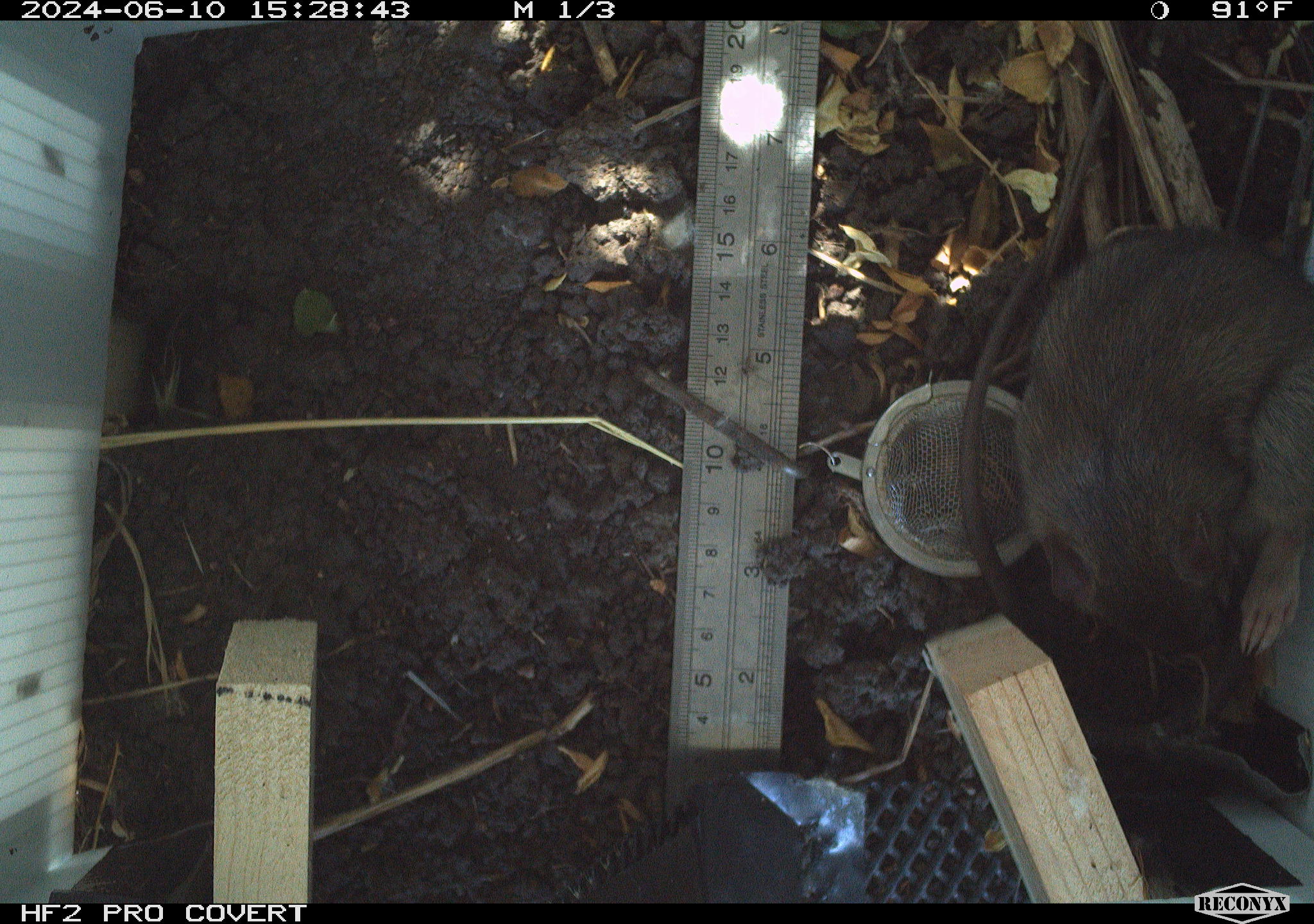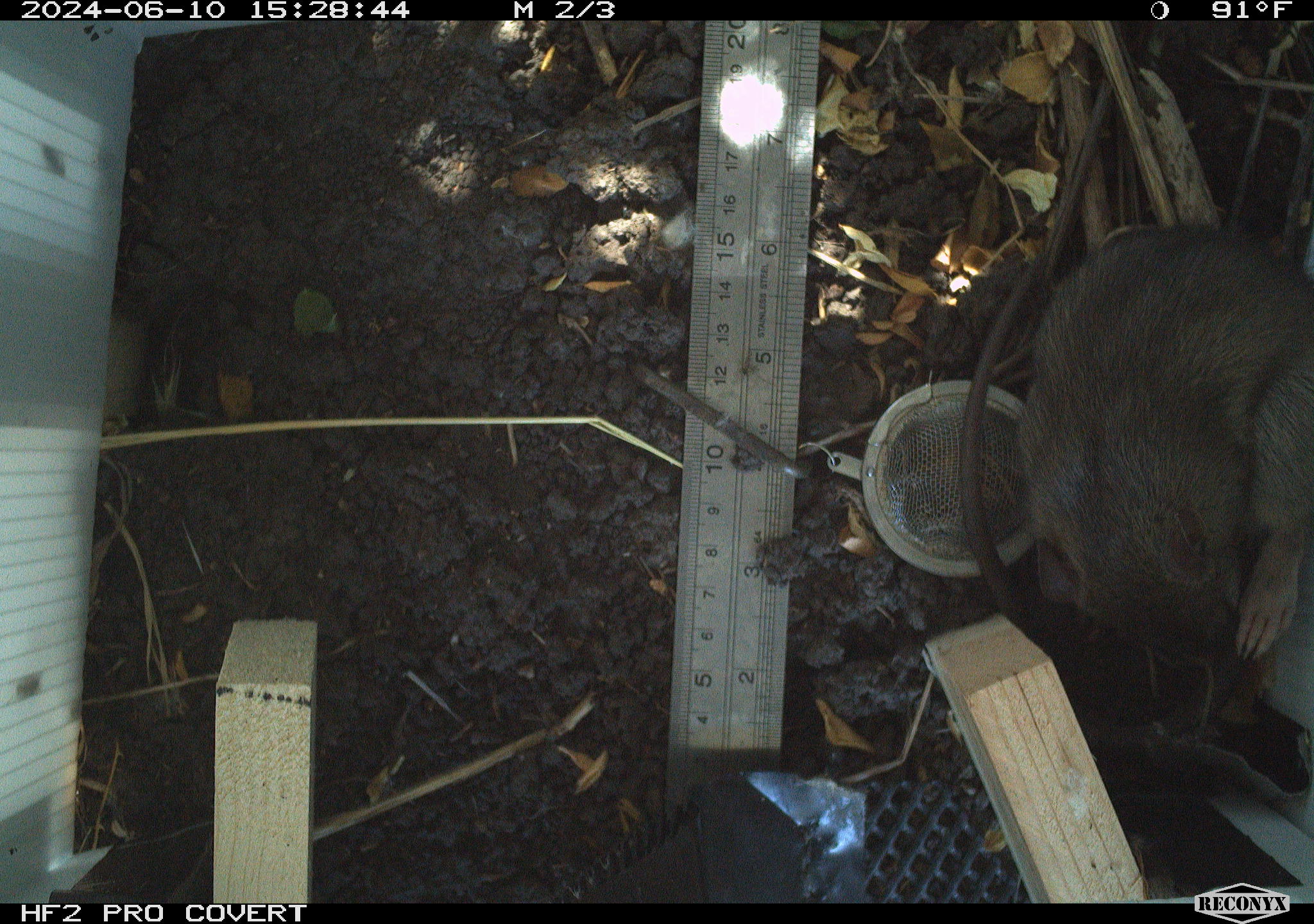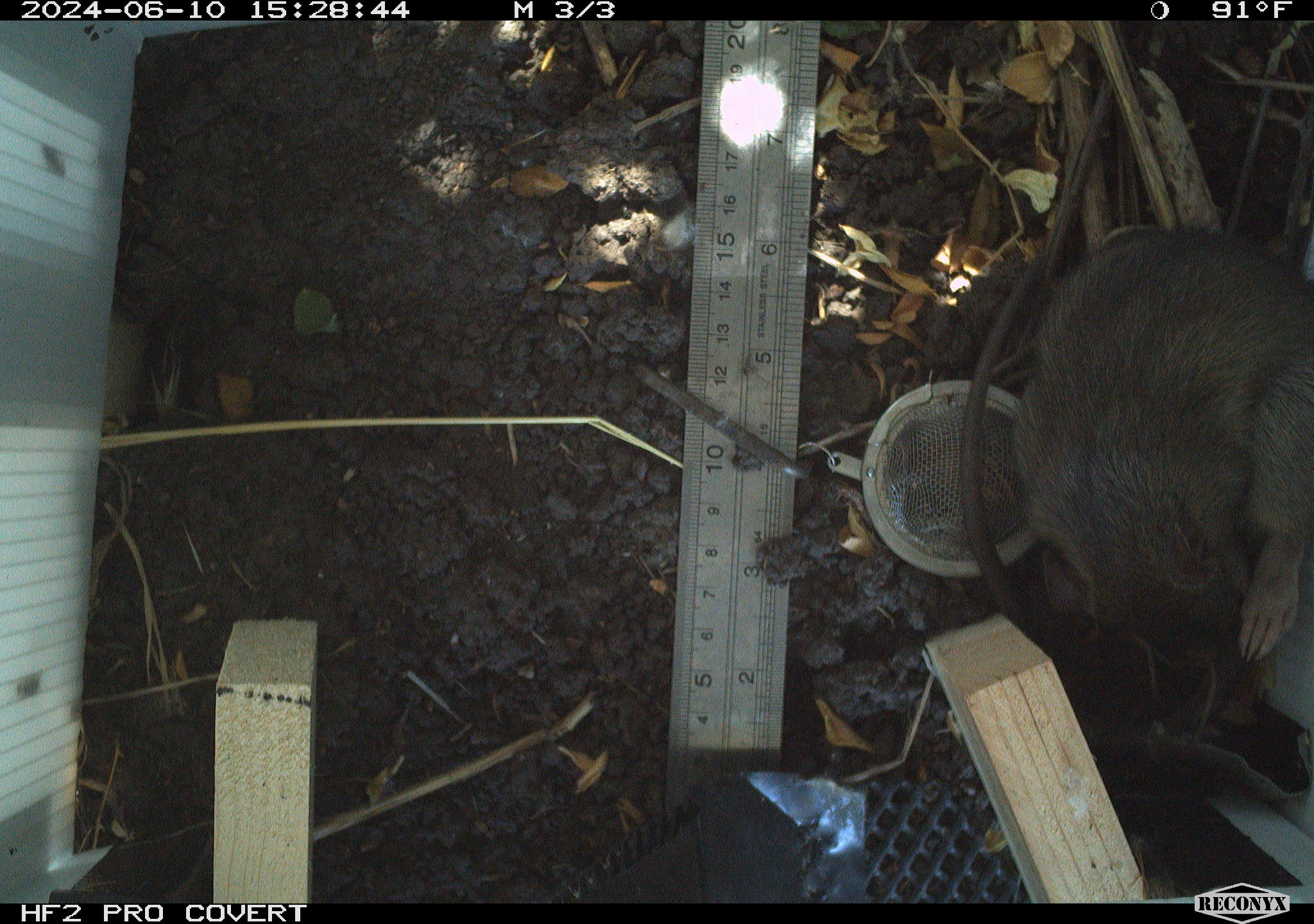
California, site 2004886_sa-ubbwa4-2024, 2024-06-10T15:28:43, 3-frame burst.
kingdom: Animalia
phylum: Chordata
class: Mammalia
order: Rodentia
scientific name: Rodentia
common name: woodrat or rat or mouse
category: woodrat or rat or mouse species